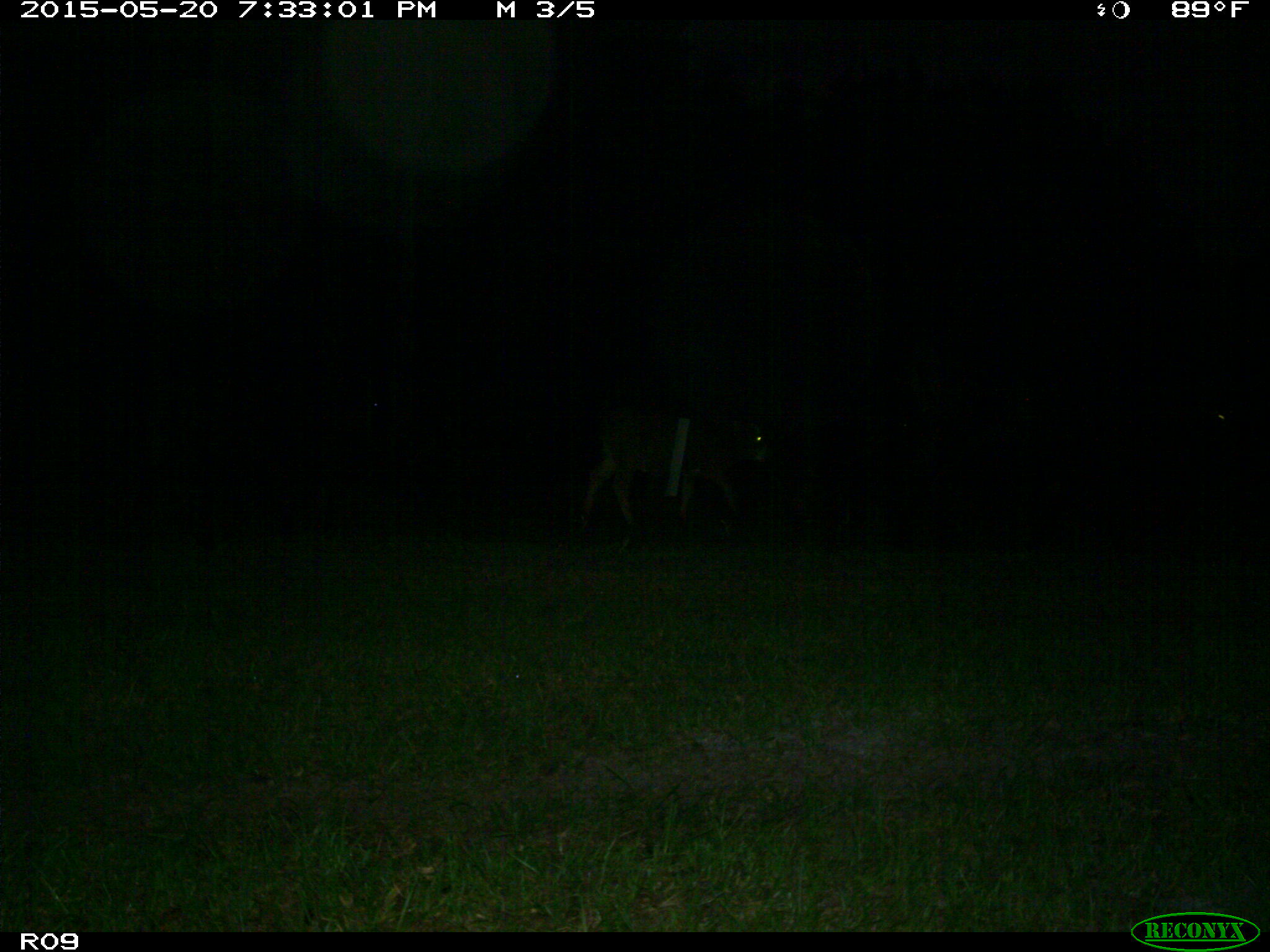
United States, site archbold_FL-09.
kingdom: Animalia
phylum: Chordata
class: Mammalia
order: Artiodactyla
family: Bovidae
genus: Bos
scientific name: Bos taurus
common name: domestic cow